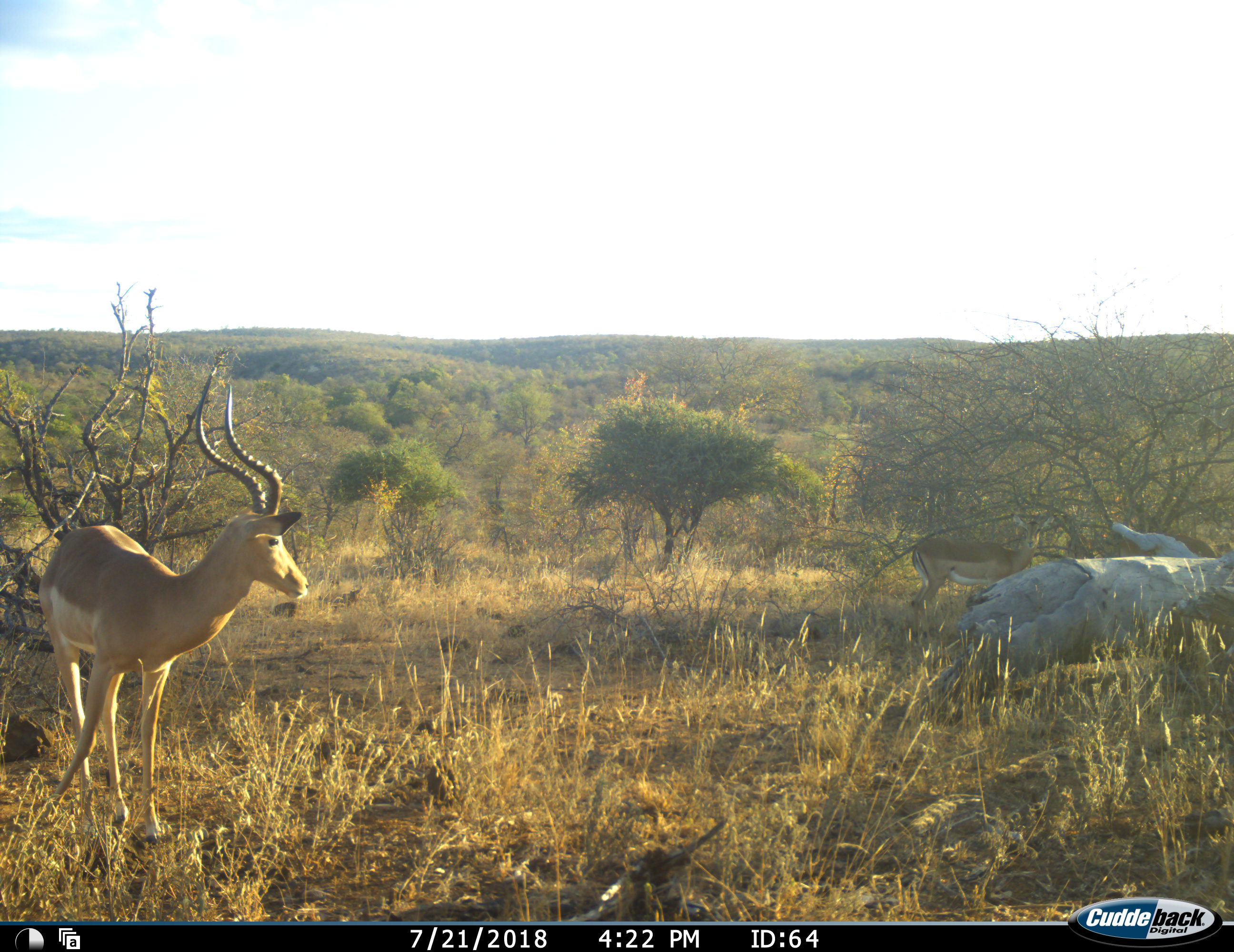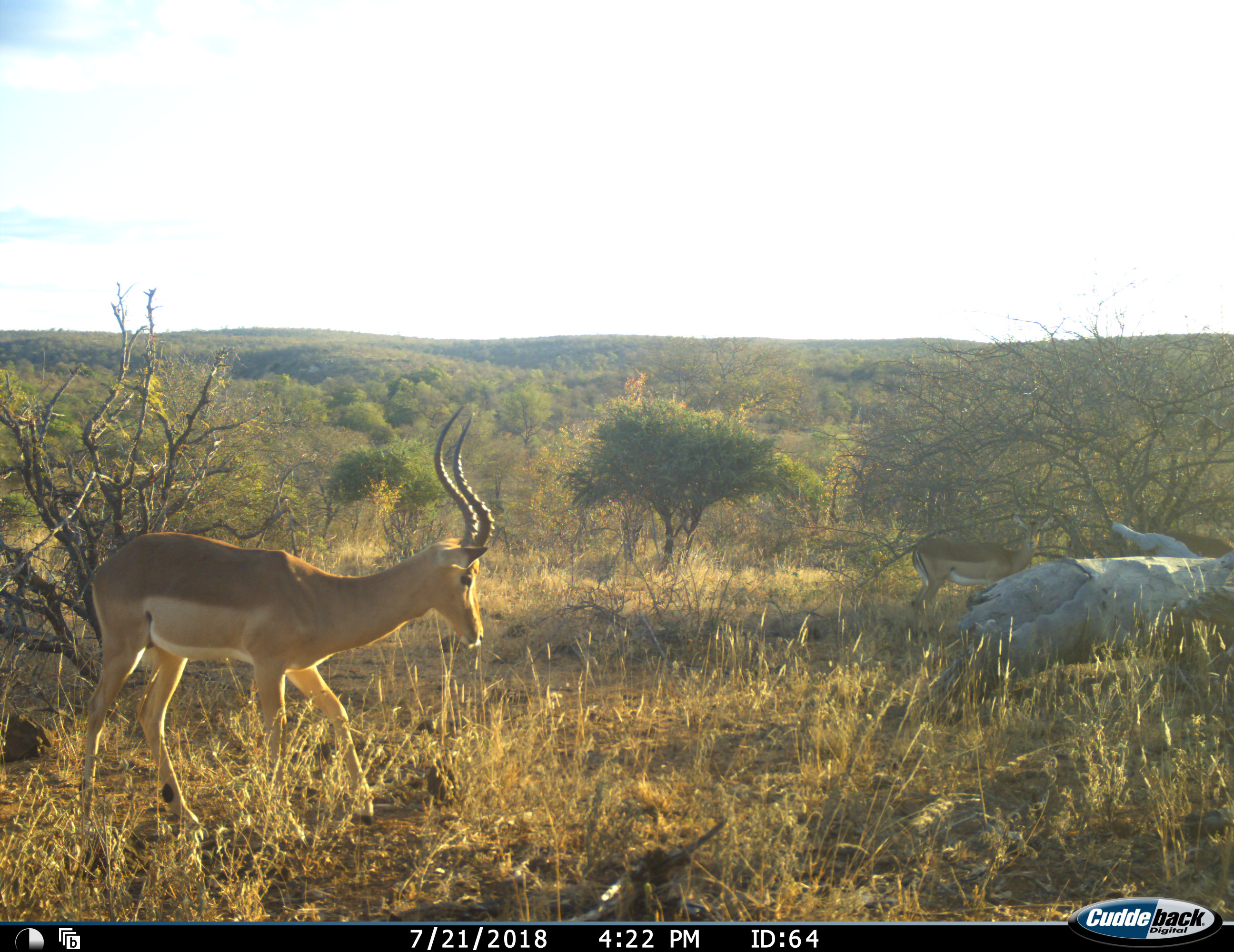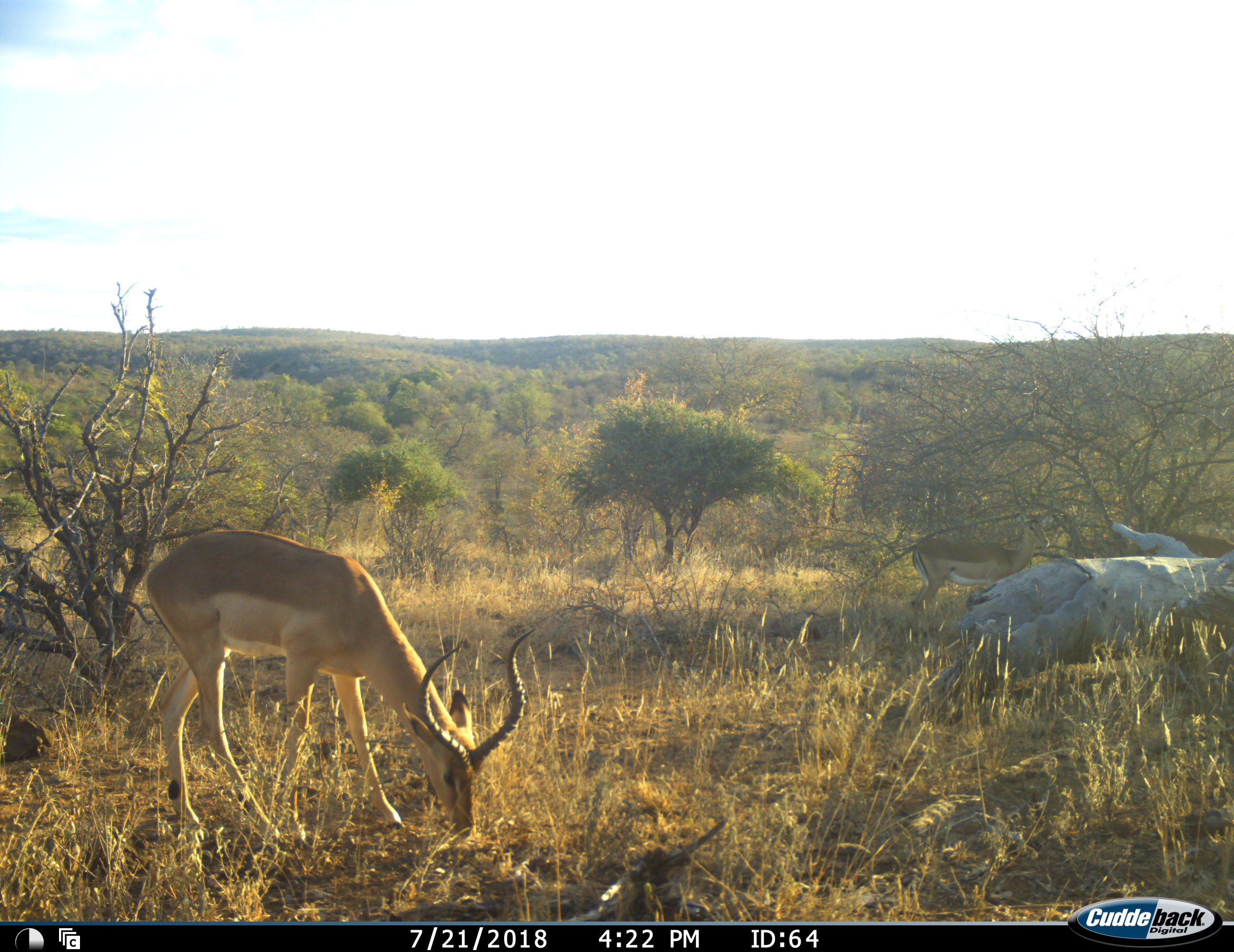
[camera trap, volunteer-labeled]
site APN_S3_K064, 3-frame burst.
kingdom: Animalia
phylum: Chordata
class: Mammalia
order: Artiodactyla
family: Bovidae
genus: Aepyceros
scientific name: Aepyceros melampus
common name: impala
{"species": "impala (Aepyceros melampus)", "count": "1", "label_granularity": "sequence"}